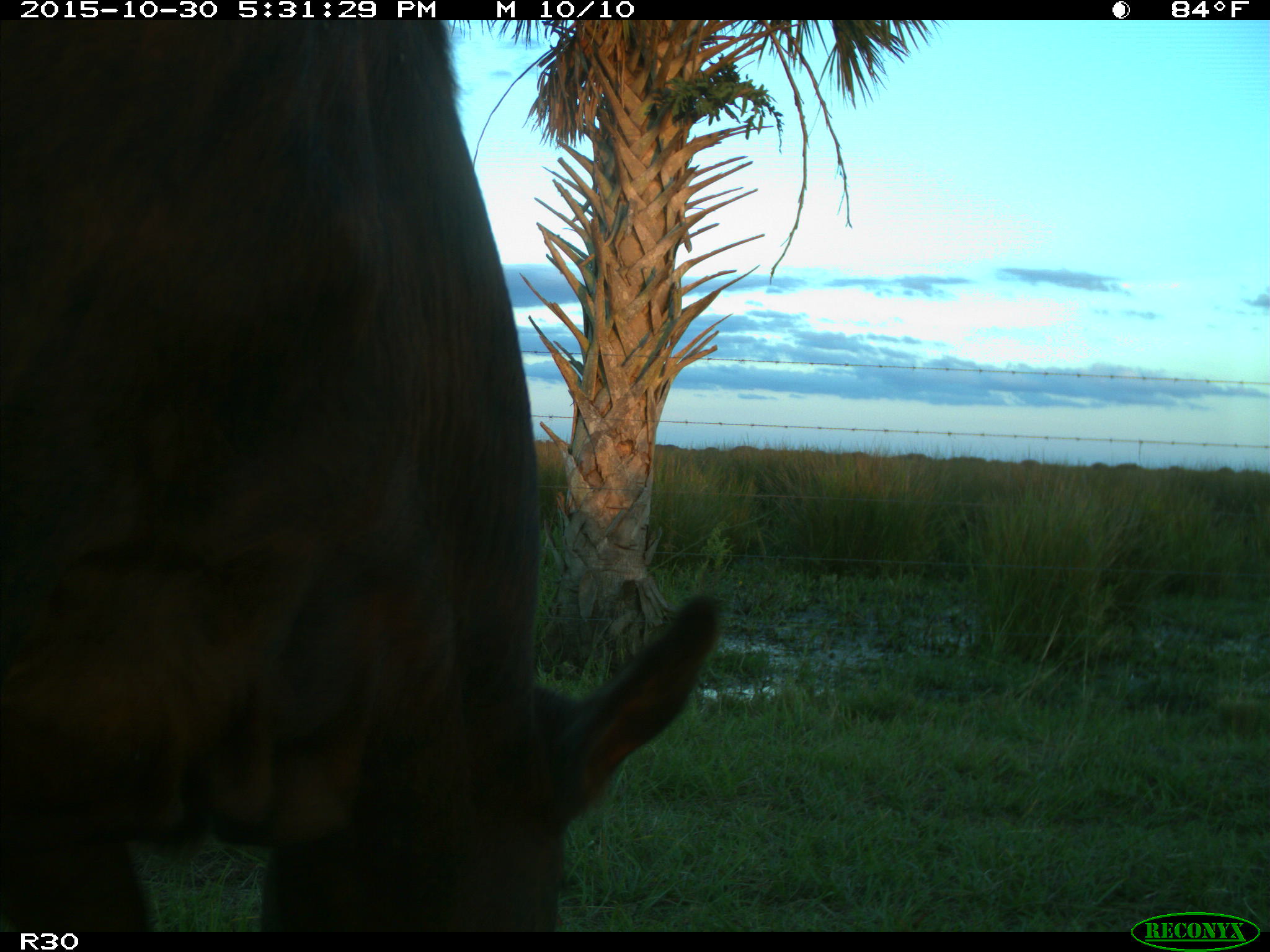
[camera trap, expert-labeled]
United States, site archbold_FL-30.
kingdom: Animalia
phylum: Chordata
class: Mammalia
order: Artiodactyla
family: Bovidae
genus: Bos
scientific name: Bos taurus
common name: domestic cow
Bos taurus (domestic cow).